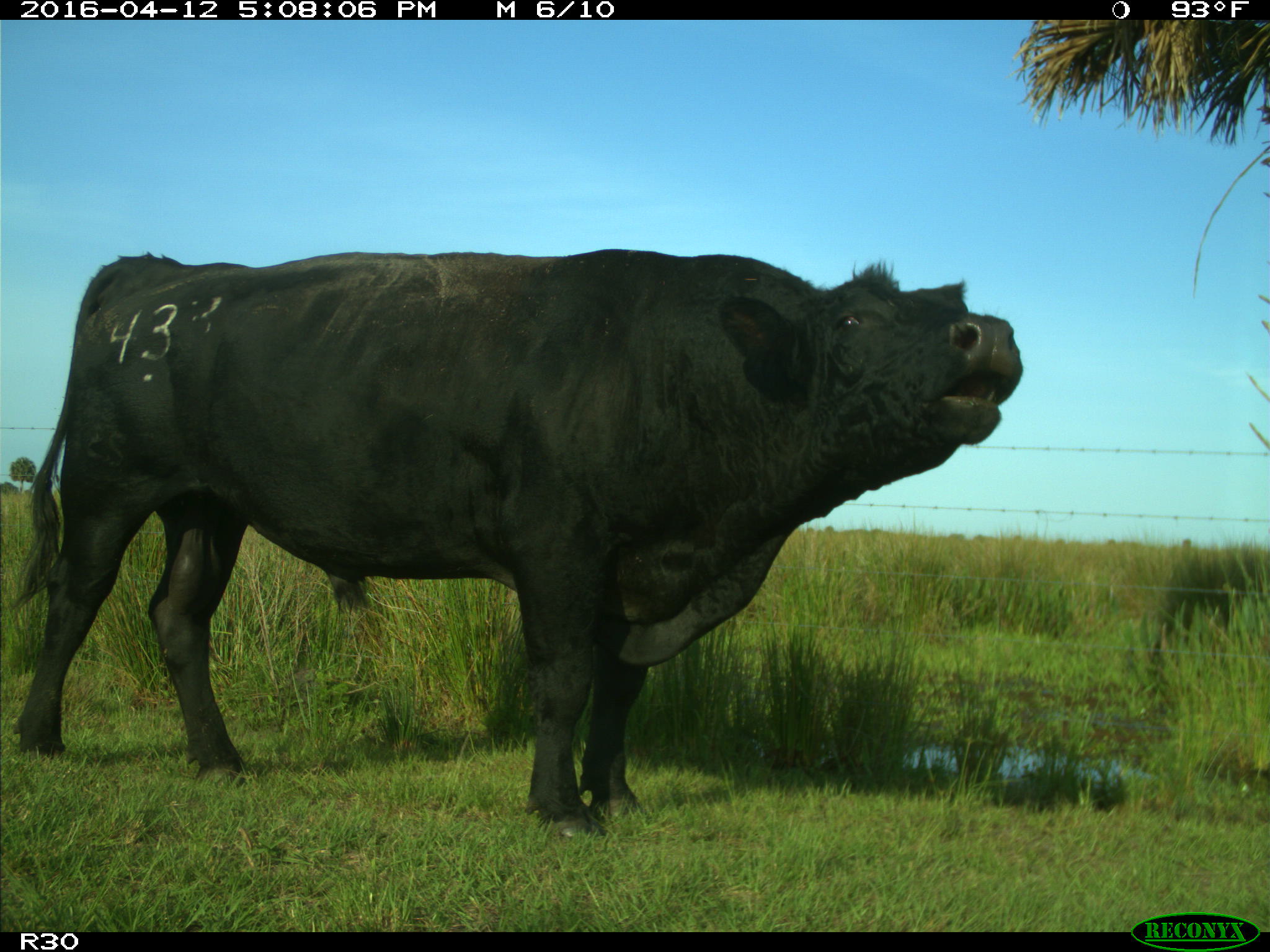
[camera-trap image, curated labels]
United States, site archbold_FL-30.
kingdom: Animalia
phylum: Chordata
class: Mammalia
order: Artiodactyla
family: Bovidae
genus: Bos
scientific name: Bos taurus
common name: domestic cow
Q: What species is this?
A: Bos taurus (domestic cow).